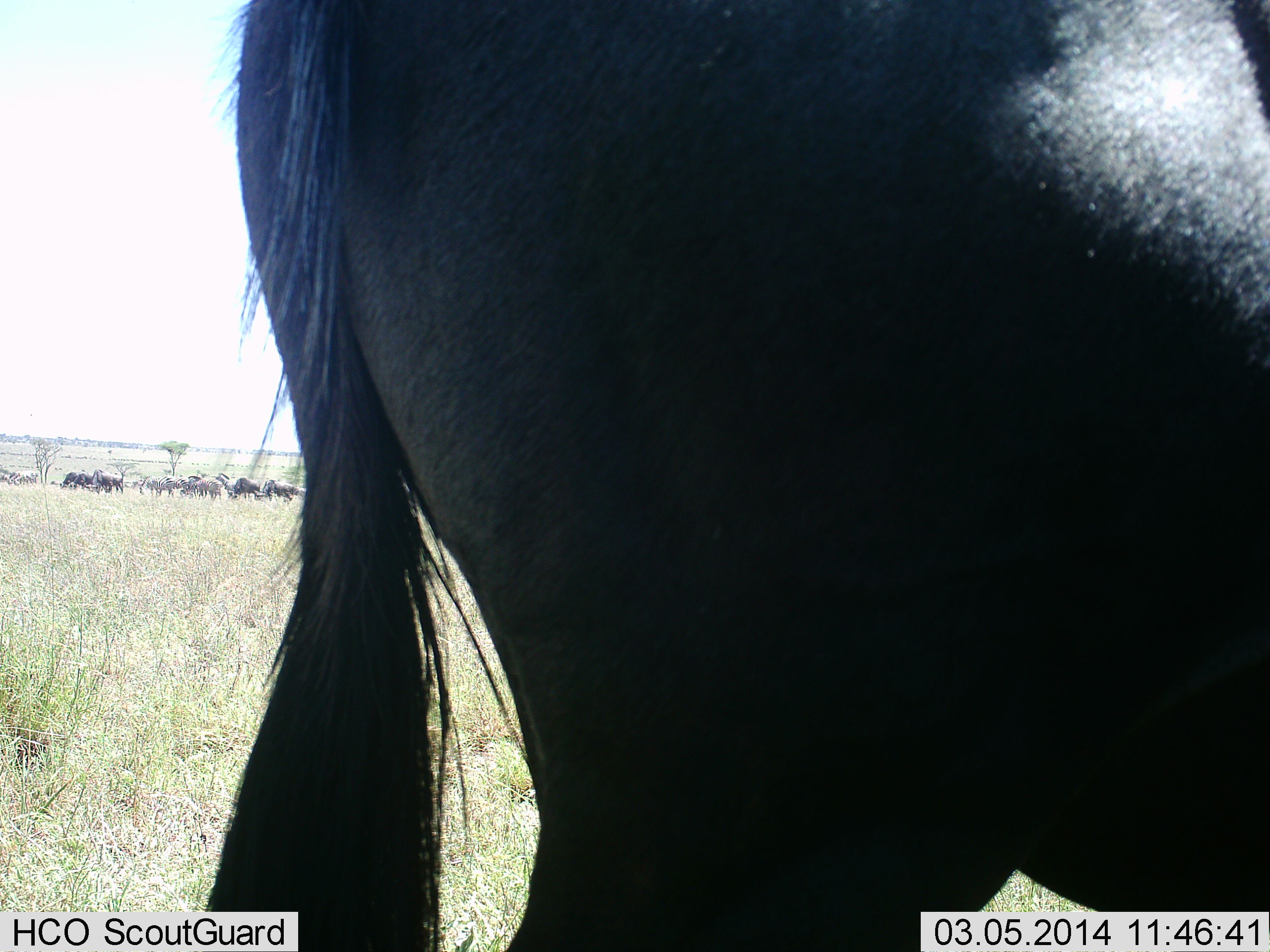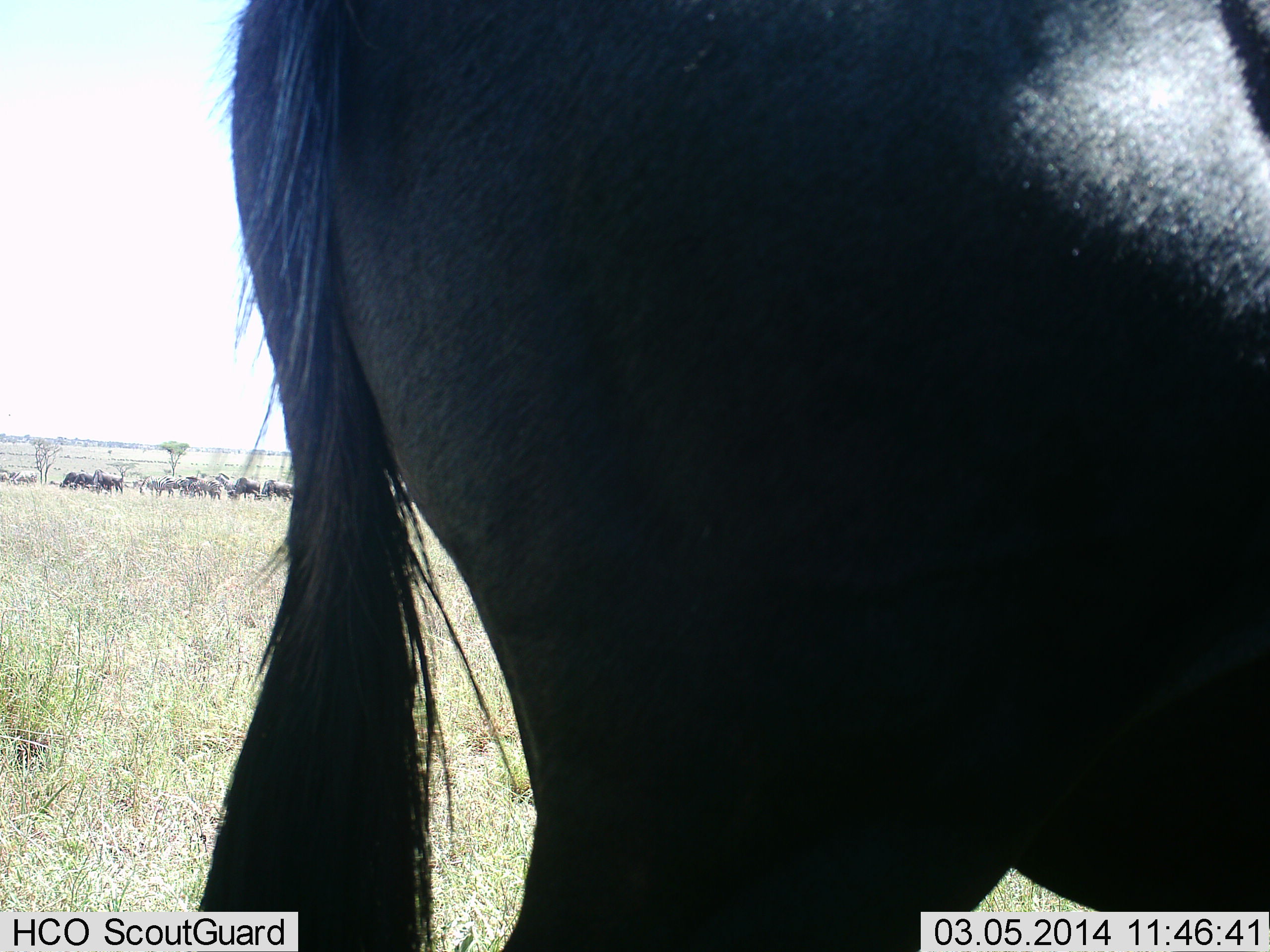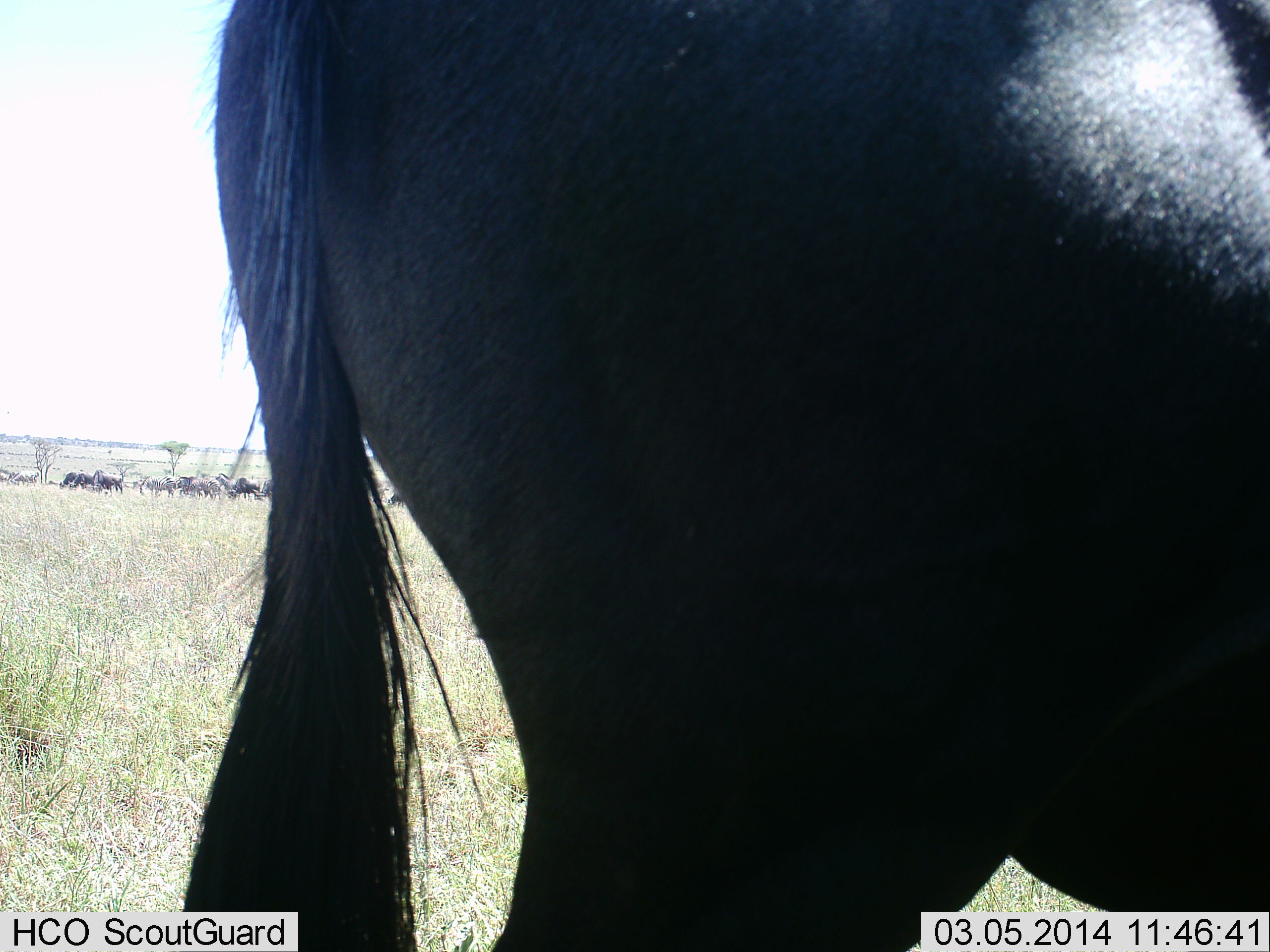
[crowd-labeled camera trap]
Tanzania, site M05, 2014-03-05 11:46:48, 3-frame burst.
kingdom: Animalia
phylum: Chordata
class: Mammalia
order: Artiodactyla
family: Bovidae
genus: Connochaetes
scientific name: Connochaetes taurinus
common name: blue wildebeest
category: wildebeest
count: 11-50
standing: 90%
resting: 0%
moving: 10%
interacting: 10%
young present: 0%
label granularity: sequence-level